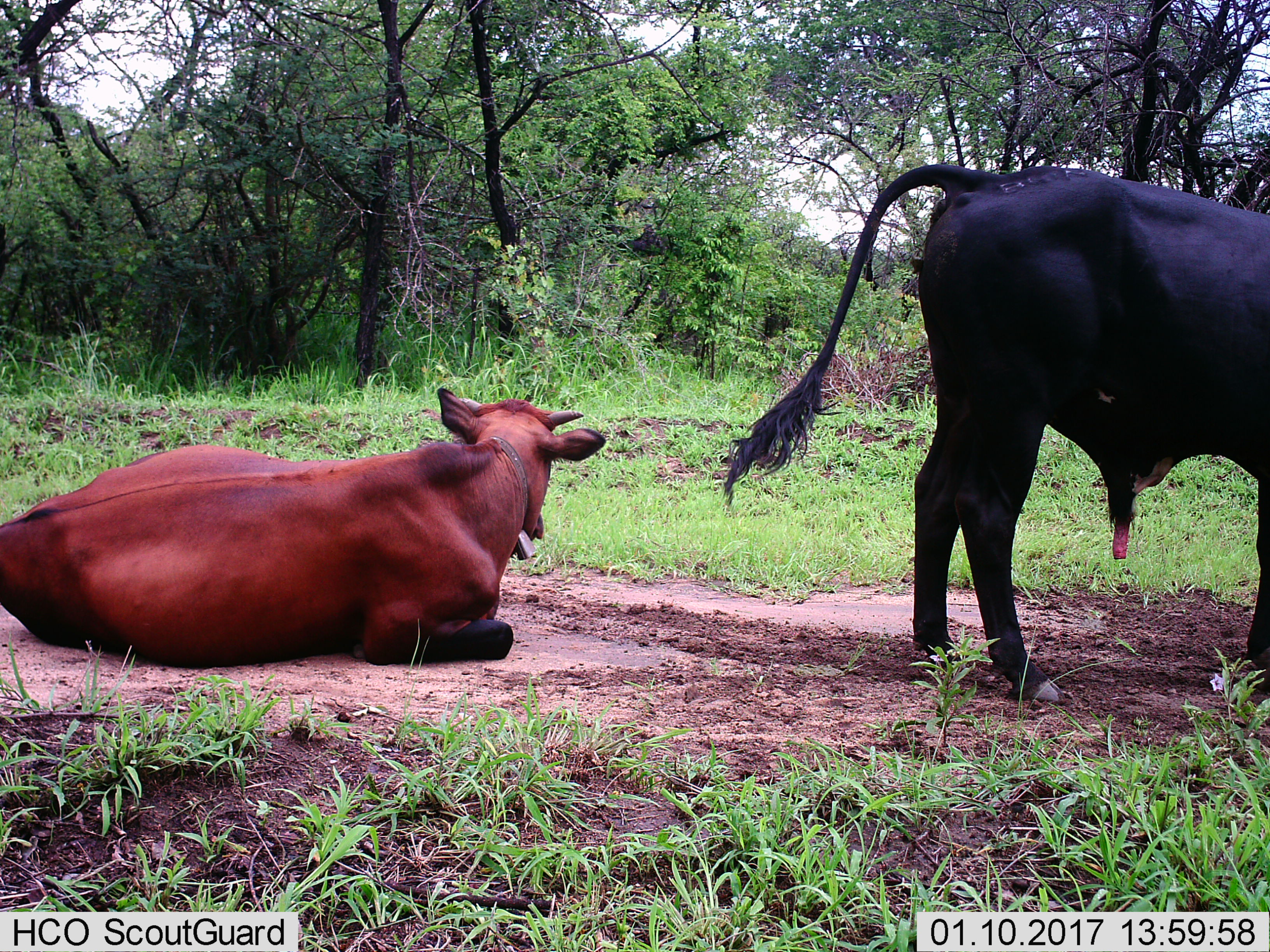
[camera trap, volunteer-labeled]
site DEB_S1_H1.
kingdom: Animalia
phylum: Chordata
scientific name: Vertebrata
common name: domestic animal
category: domesticanimal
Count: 2.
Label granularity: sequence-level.